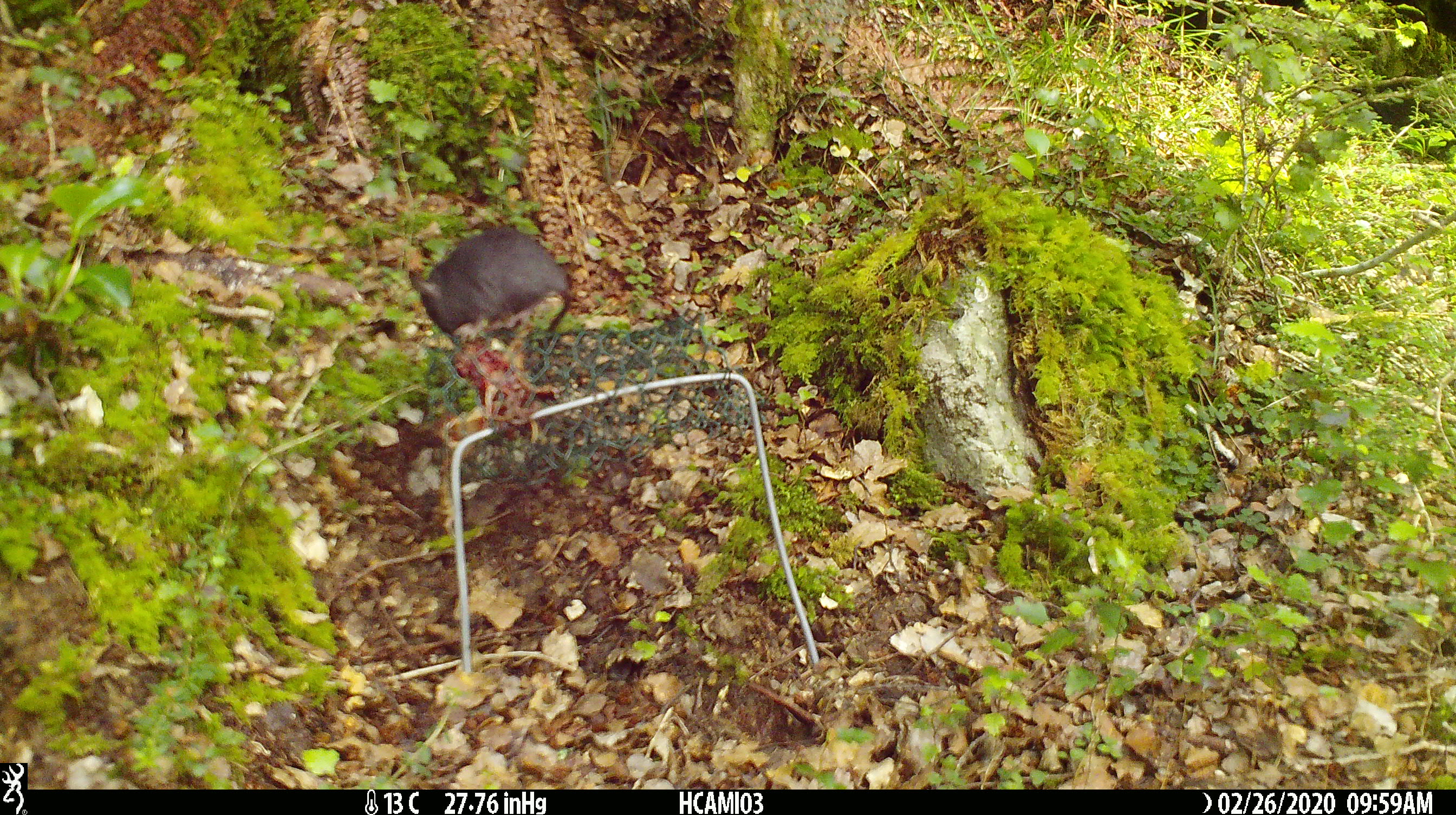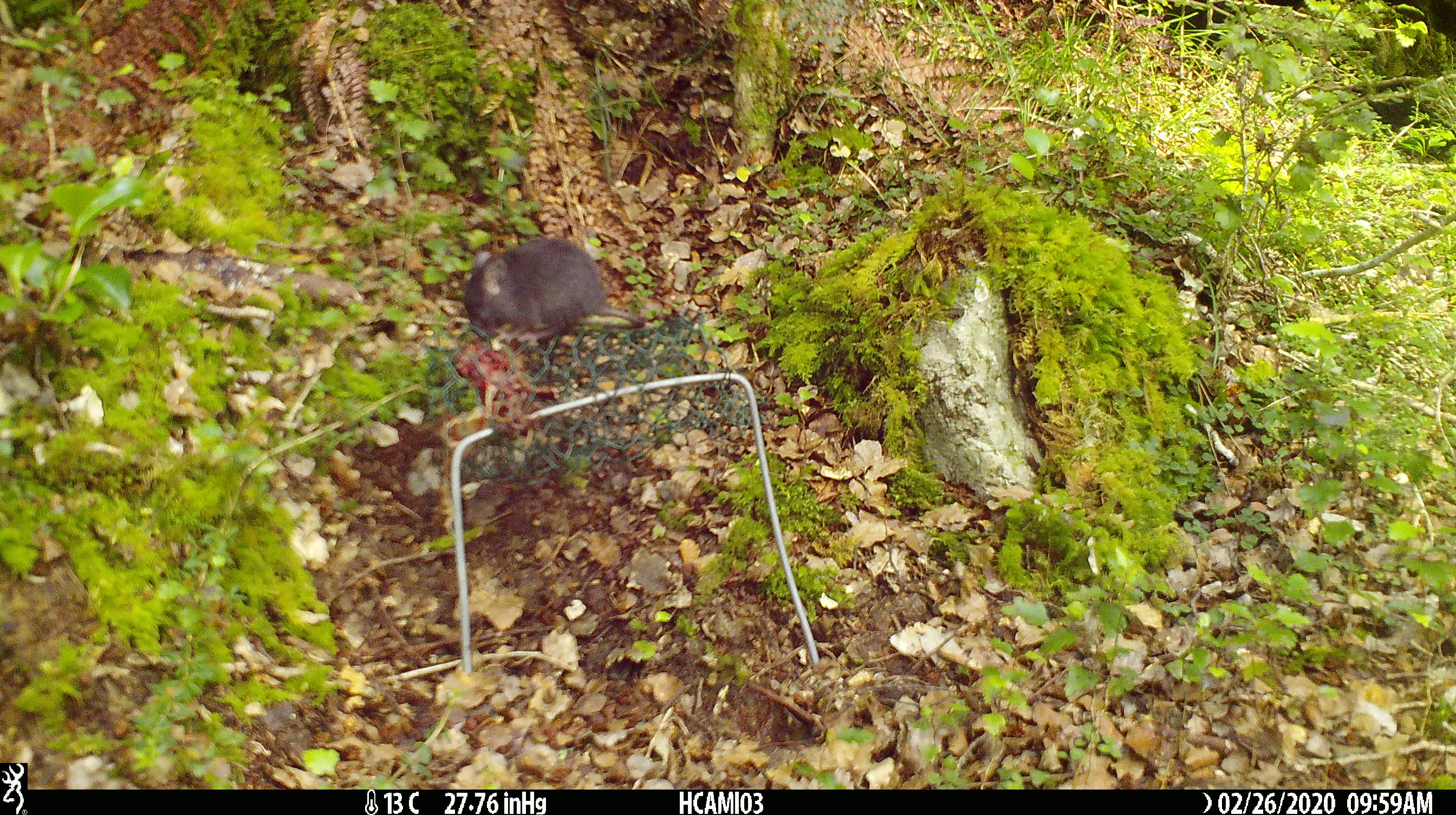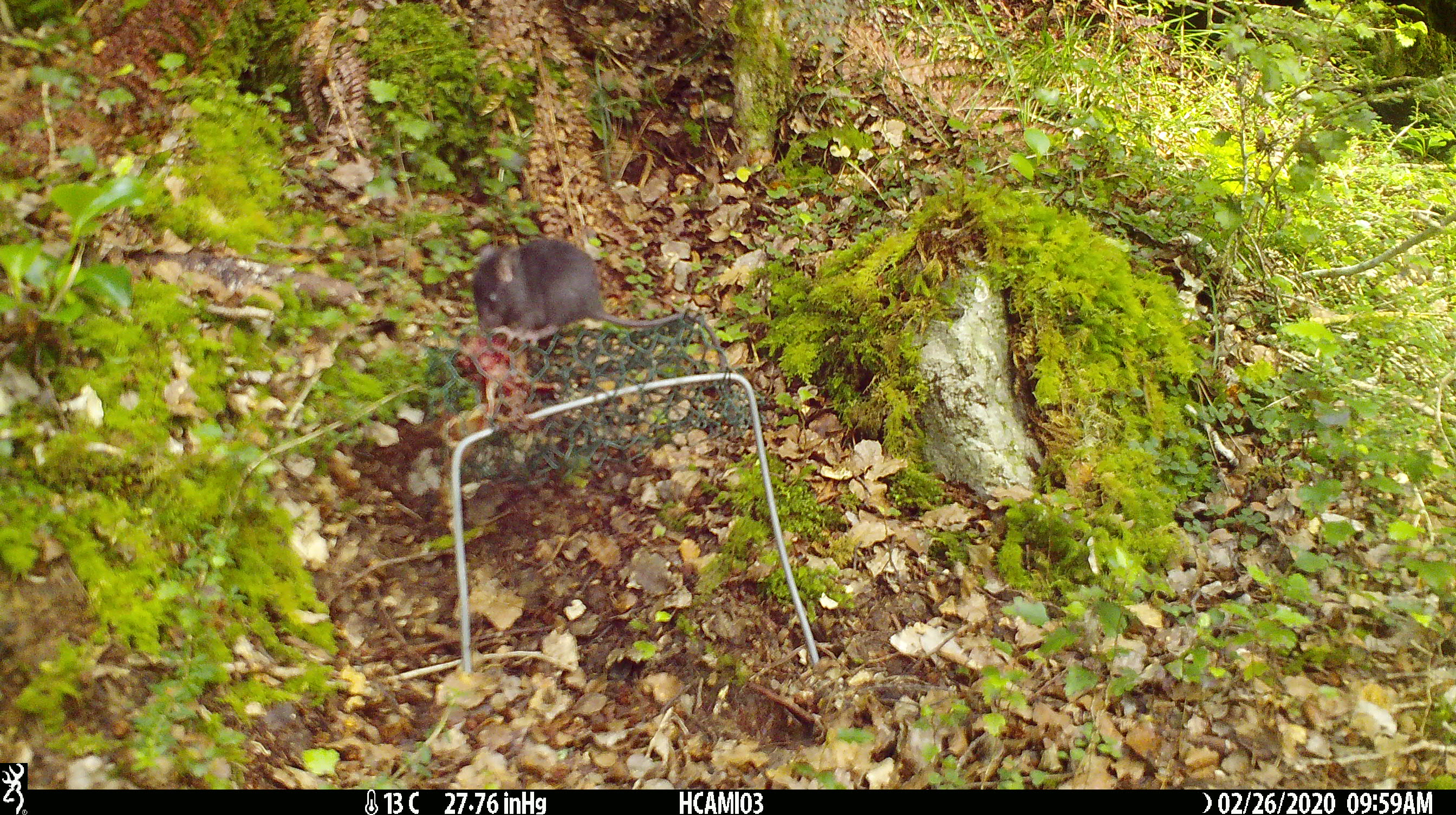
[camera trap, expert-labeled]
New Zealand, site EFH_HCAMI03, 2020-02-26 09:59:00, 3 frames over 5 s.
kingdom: Animalia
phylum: Chordata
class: Mammalia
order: Rodentia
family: Muridae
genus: Mus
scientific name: Mus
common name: mouse